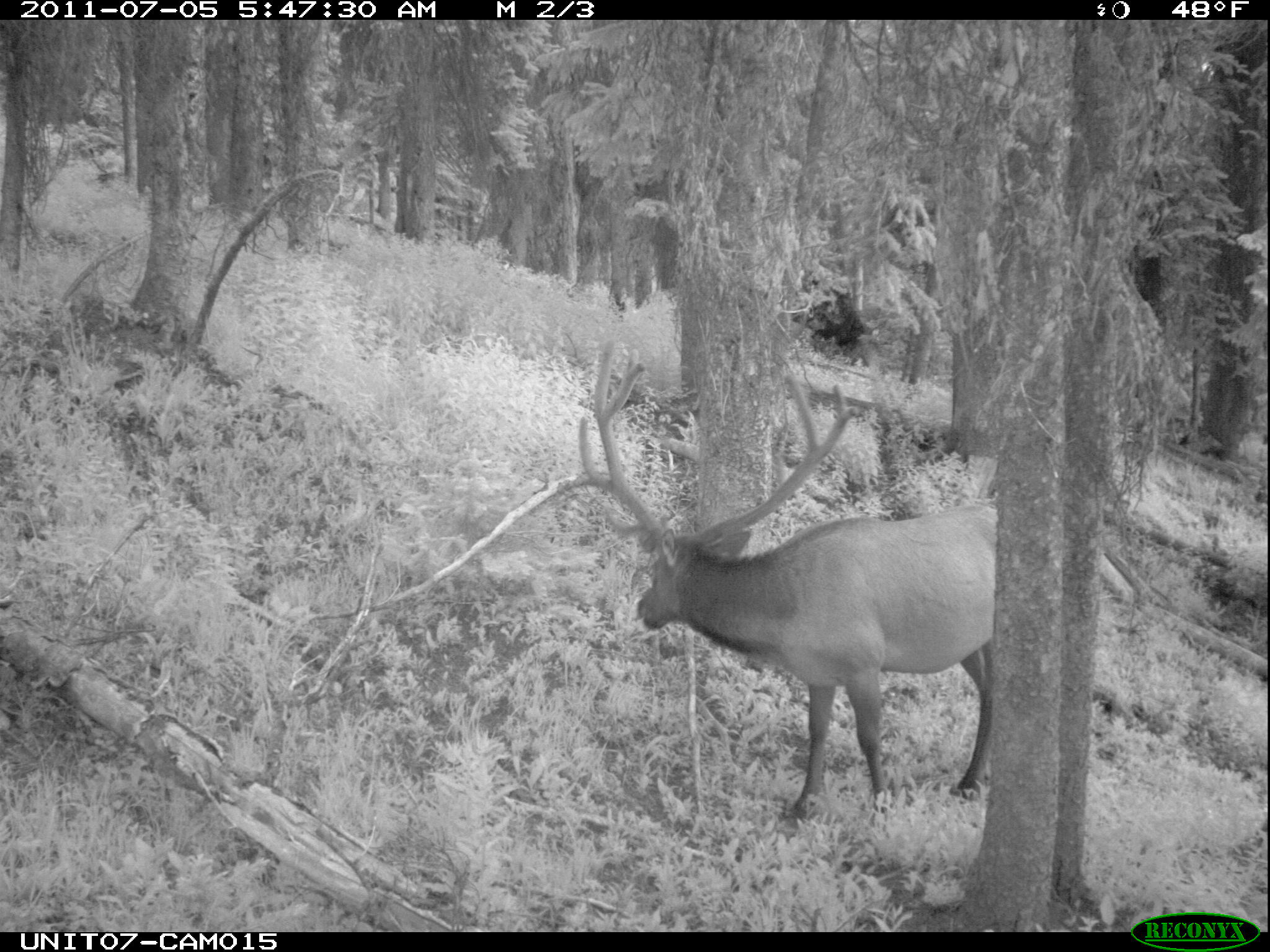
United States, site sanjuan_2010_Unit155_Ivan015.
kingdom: Animalia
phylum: Chordata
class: Mammalia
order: Artiodactyla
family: Cervidae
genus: Cervus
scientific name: Cervus elaphus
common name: red deer